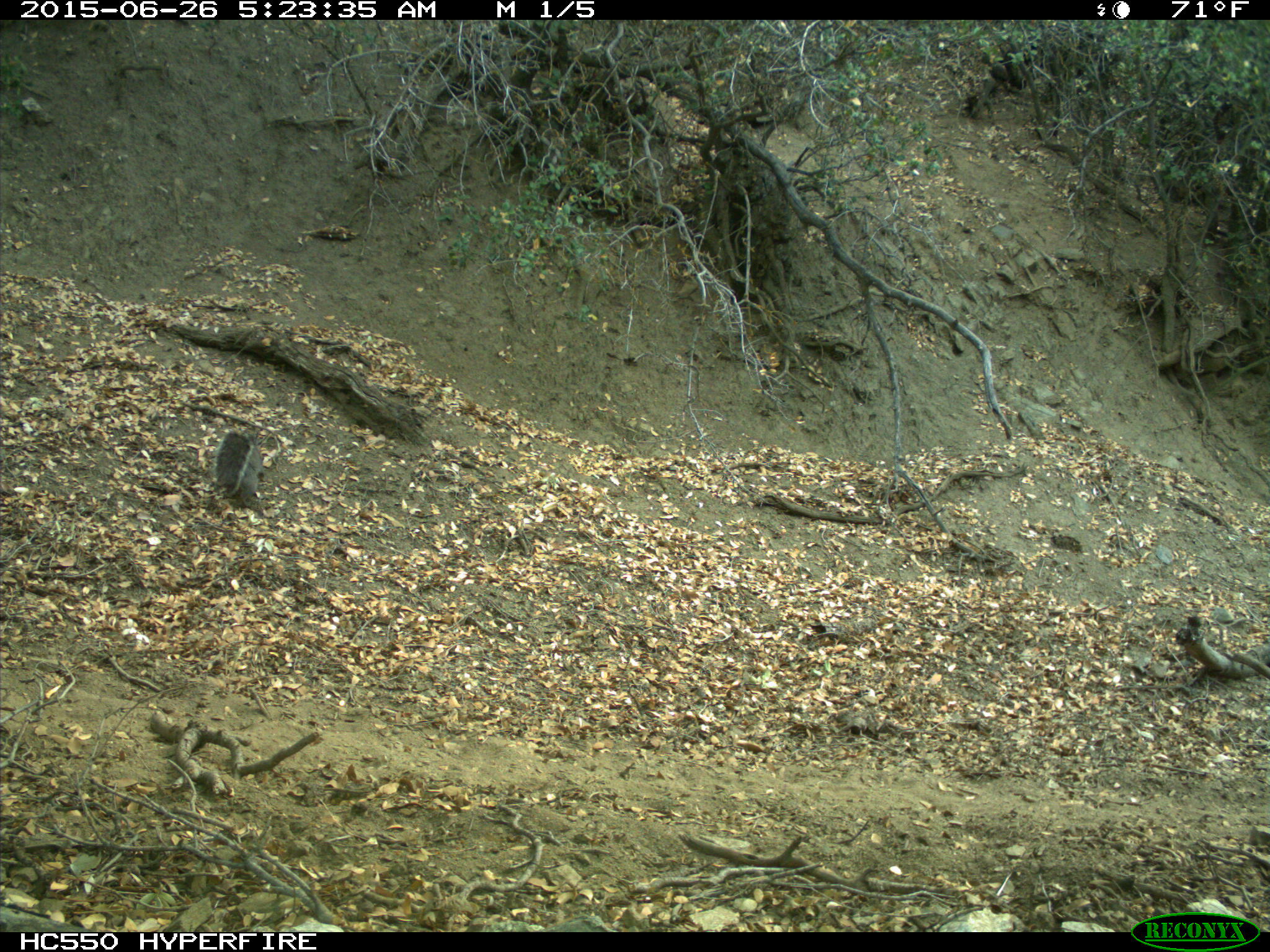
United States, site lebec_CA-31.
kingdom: Animalia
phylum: Chordata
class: Mammalia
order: Rodentia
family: Sciuridae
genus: Sciurus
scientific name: Sciurus carolinensis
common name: eastern gray squirrel